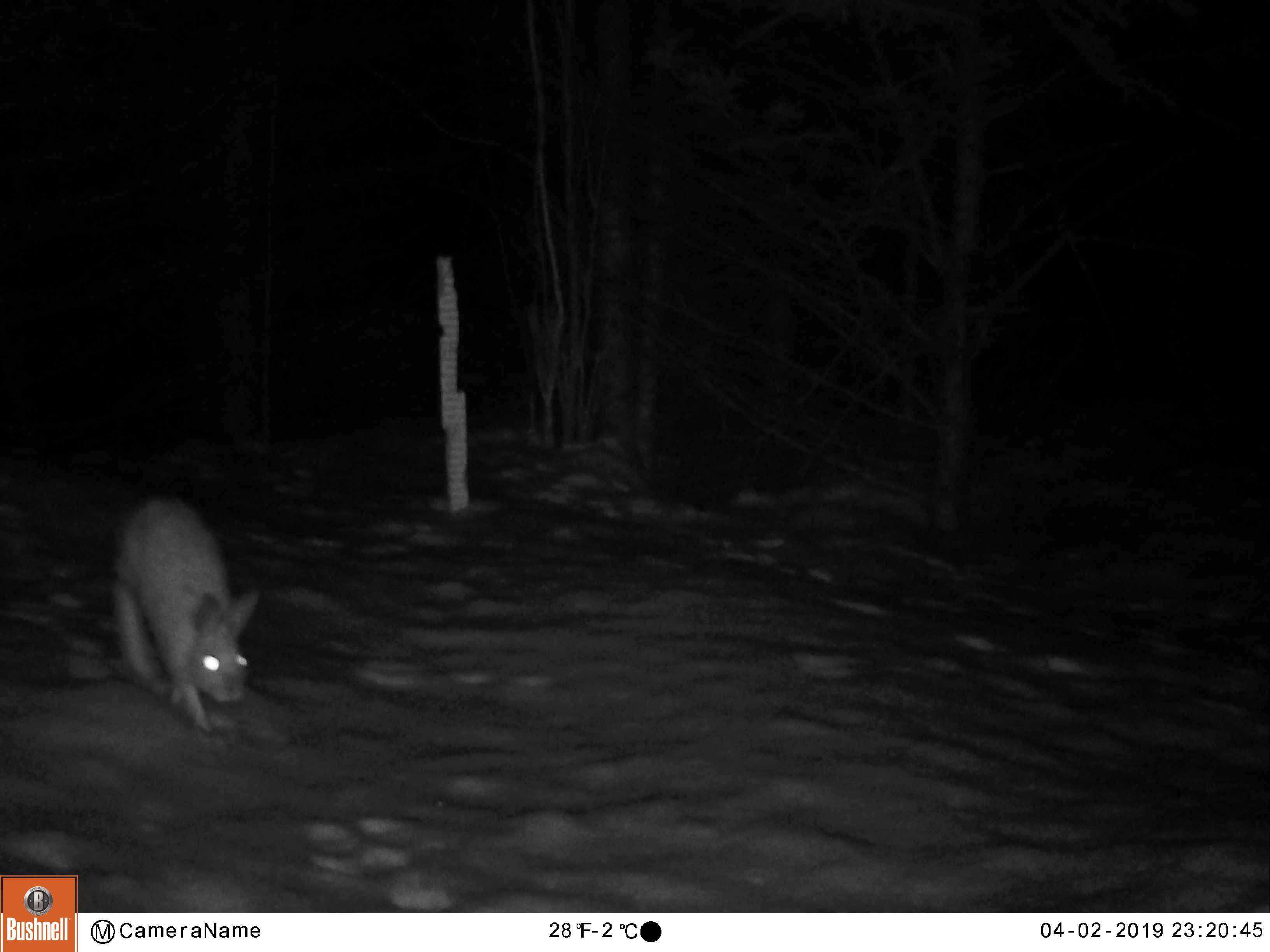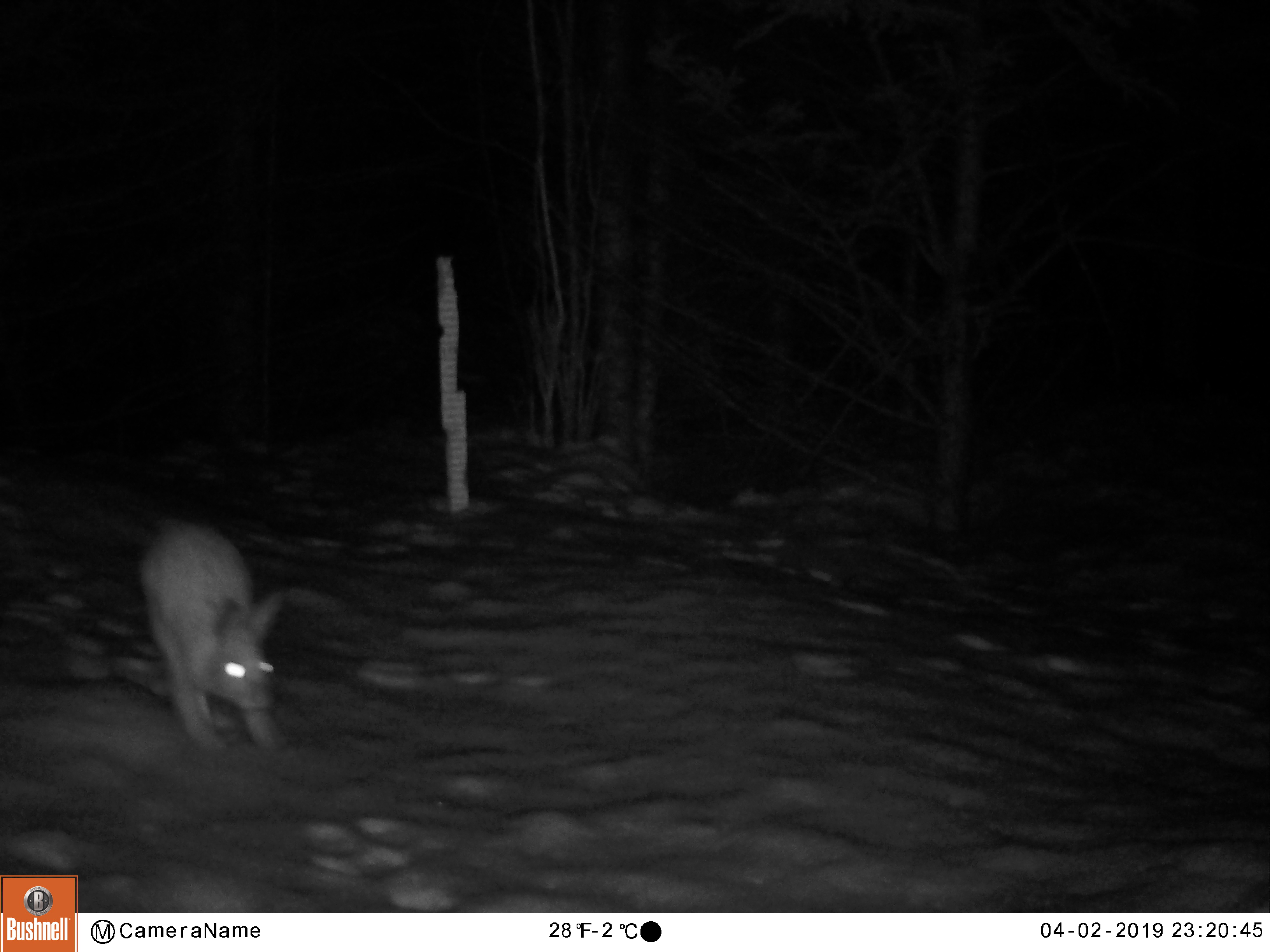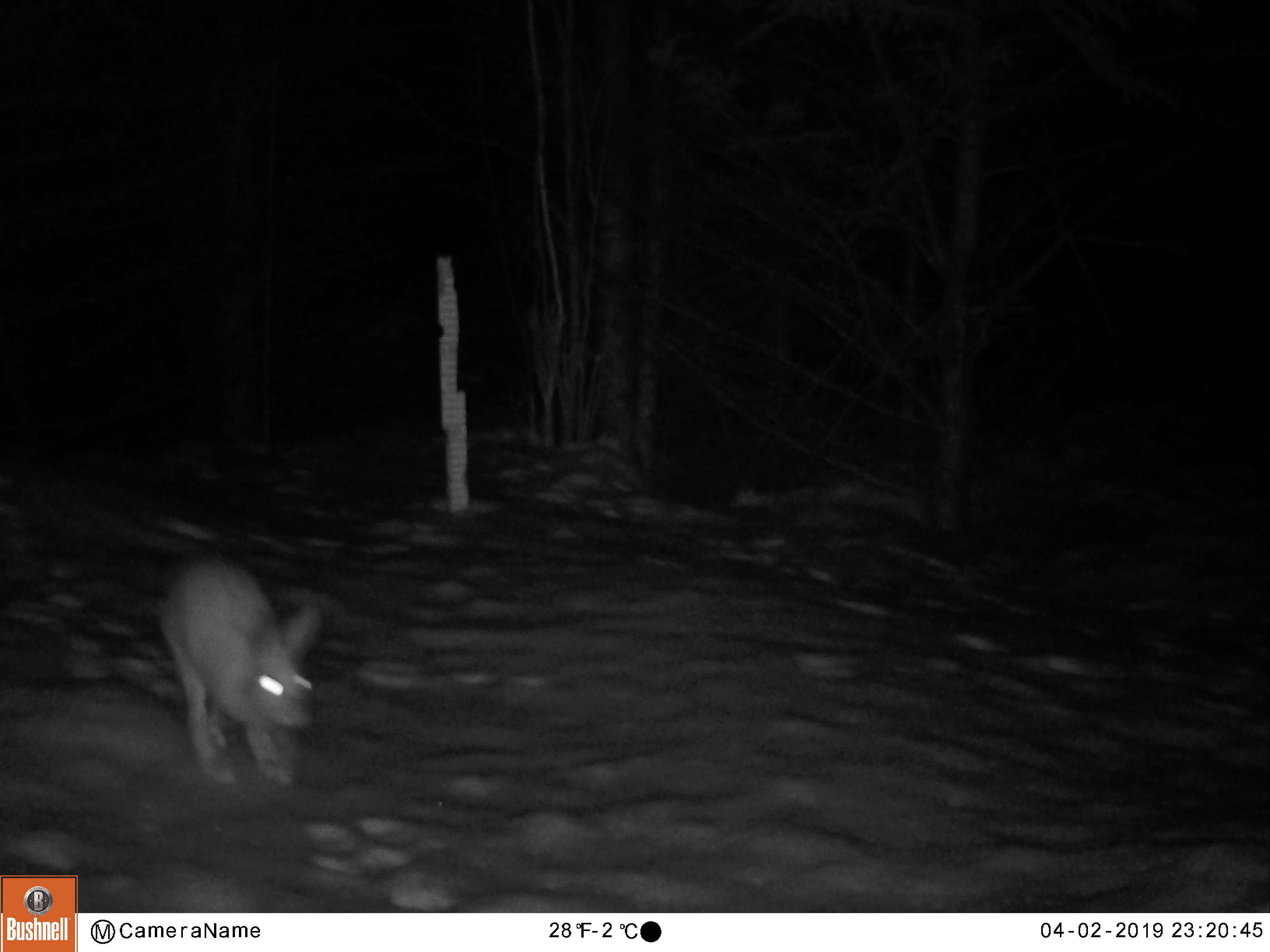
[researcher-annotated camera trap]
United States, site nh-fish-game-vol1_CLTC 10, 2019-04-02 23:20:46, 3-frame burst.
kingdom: Animalia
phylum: Chordata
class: Mammalia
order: Lagomorpha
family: Leporidae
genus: Lepus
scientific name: Lepus americanus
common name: snowshoe hare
Snowshoe hare (Lepus americanus).